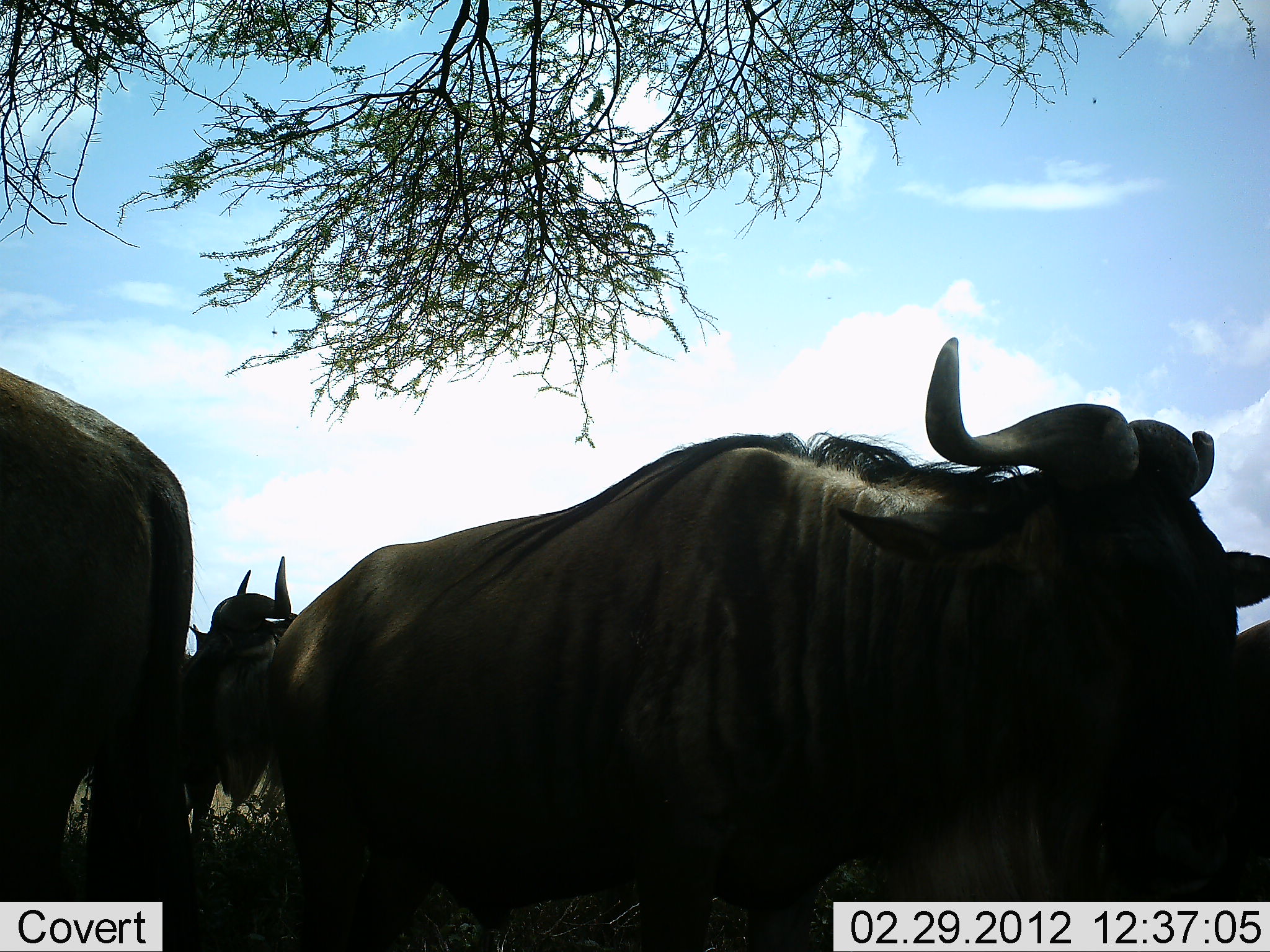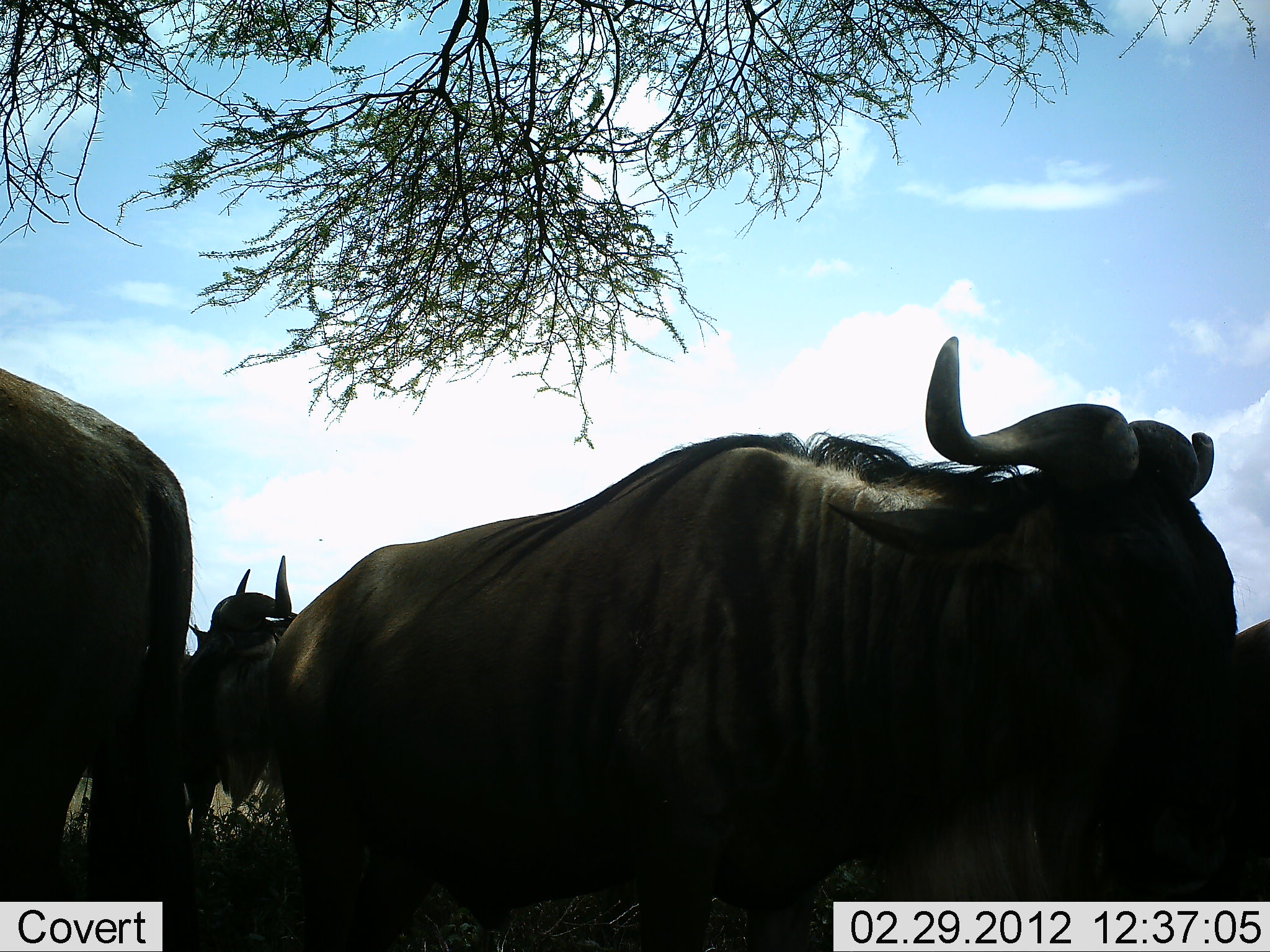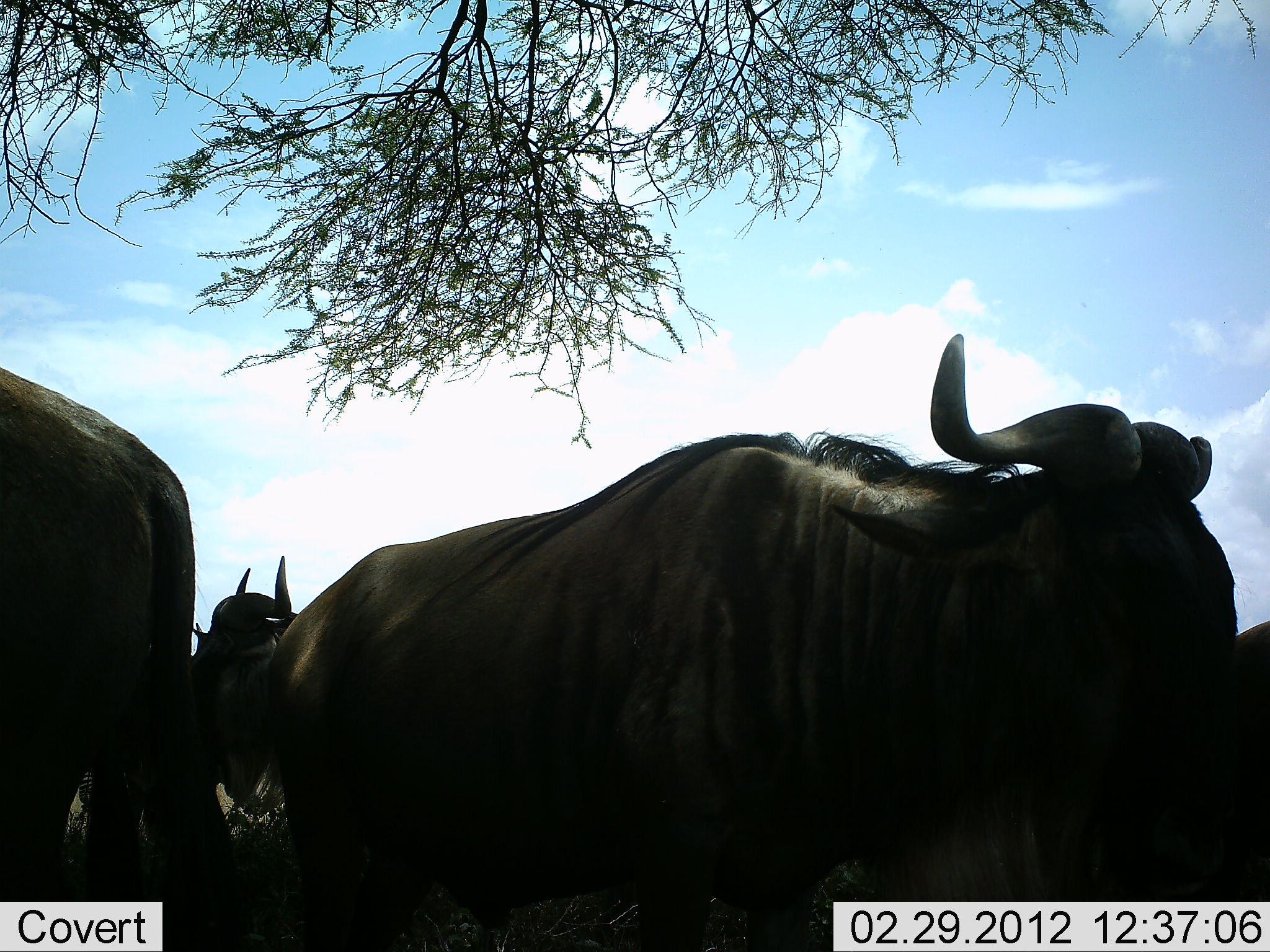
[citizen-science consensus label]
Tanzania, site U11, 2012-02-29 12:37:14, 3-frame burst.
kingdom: Animalia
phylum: Chordata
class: Mammalia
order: Artiodactyla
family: Bovidae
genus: Connochaetes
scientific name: Connochaetes taurinus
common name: blue wildebeest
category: wildebeest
Wildebeest (blue wildebeest) (Connochaetes taurinus), count 4. Behavior (volunteer vote fractions): standing 82%, resting 14%, moving 5%, interacting 0%. Young present (vote fraction): 0%. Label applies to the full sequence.